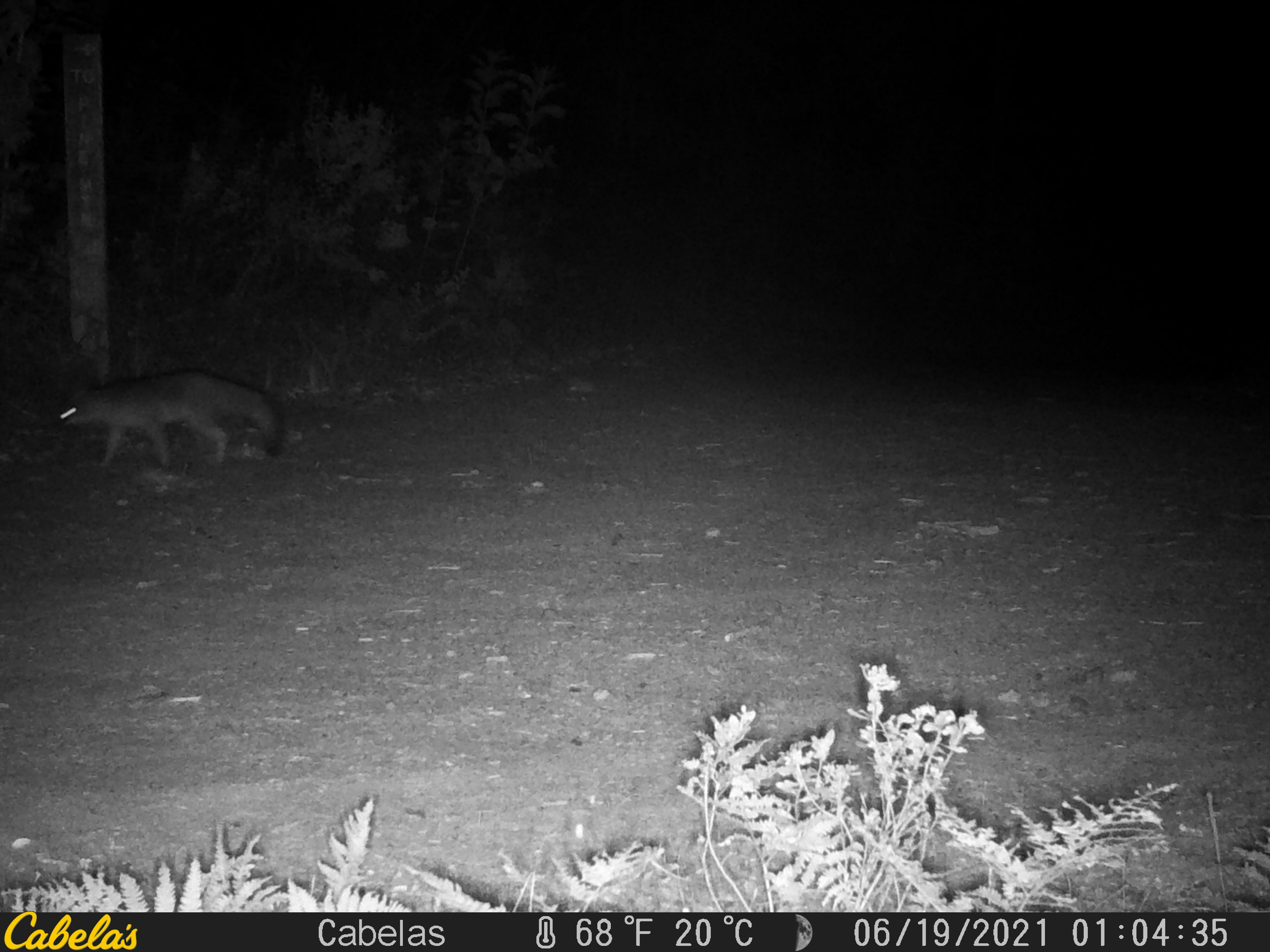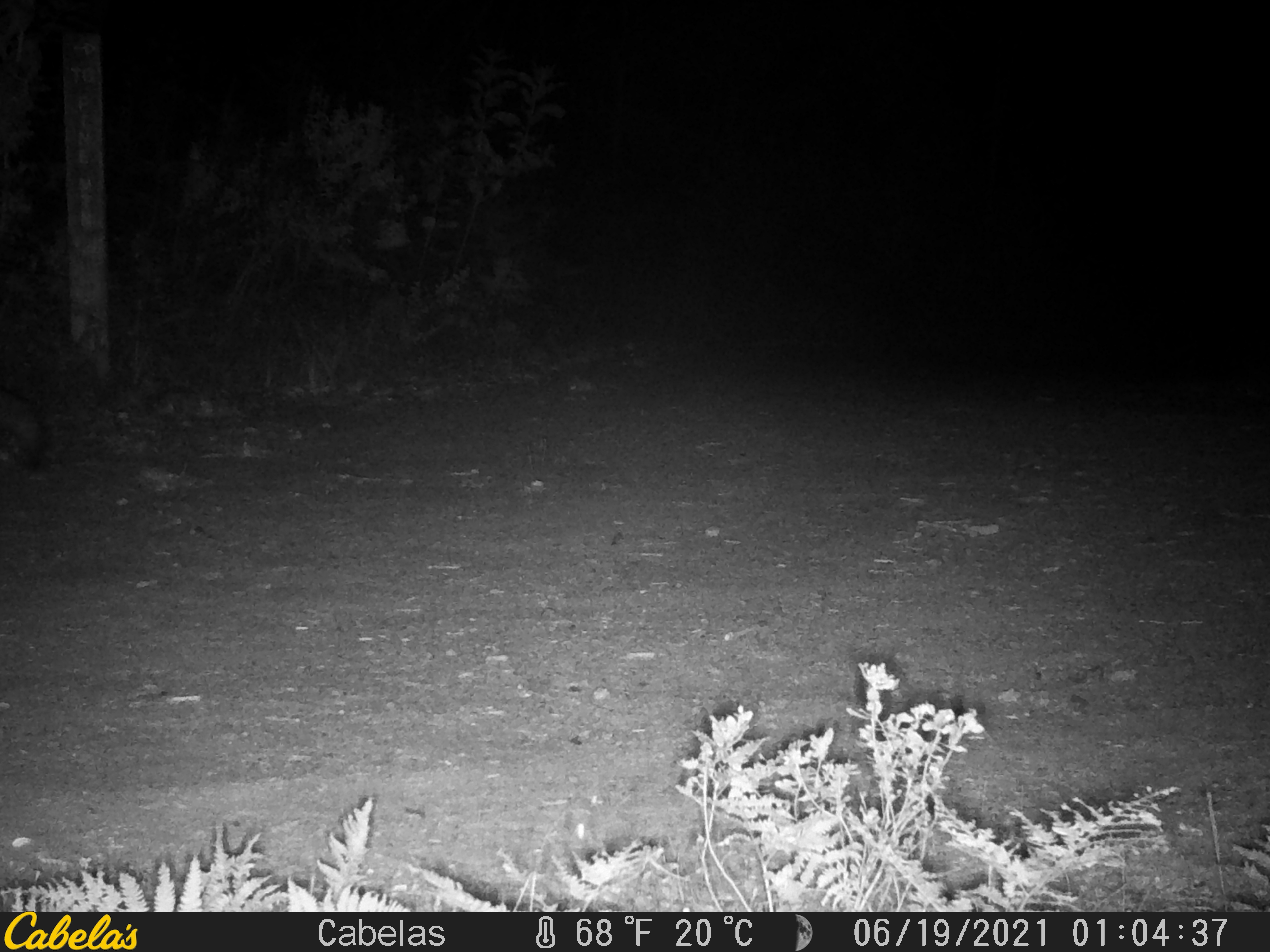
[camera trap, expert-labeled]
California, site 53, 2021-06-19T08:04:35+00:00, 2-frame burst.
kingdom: Animalia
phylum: Chordata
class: Mammalia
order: Carnivora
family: Canidae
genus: Urocyon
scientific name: Urocyon cinereoargenteus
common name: gray fox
Gray fox (Urocyon cinereoargenteus).